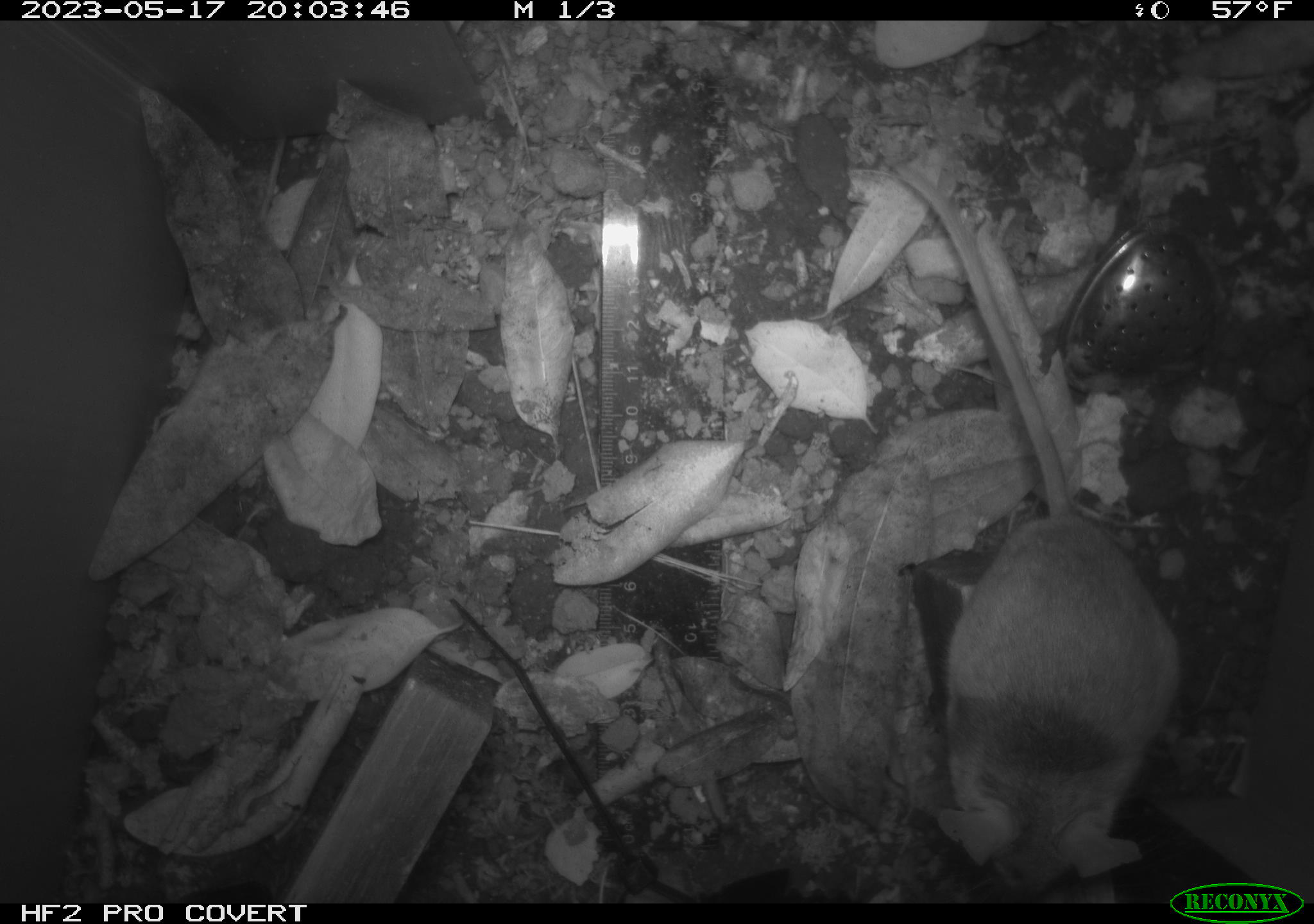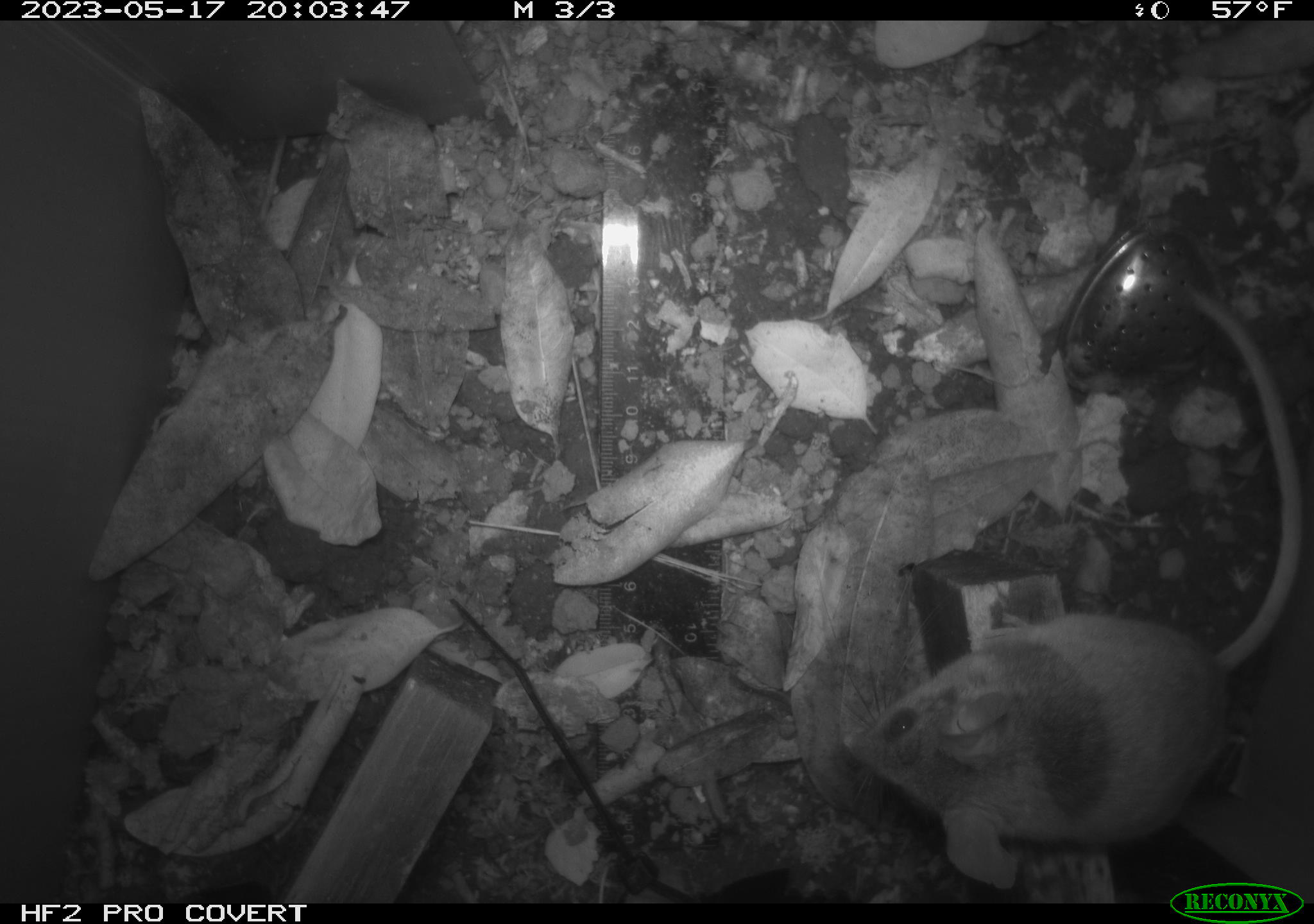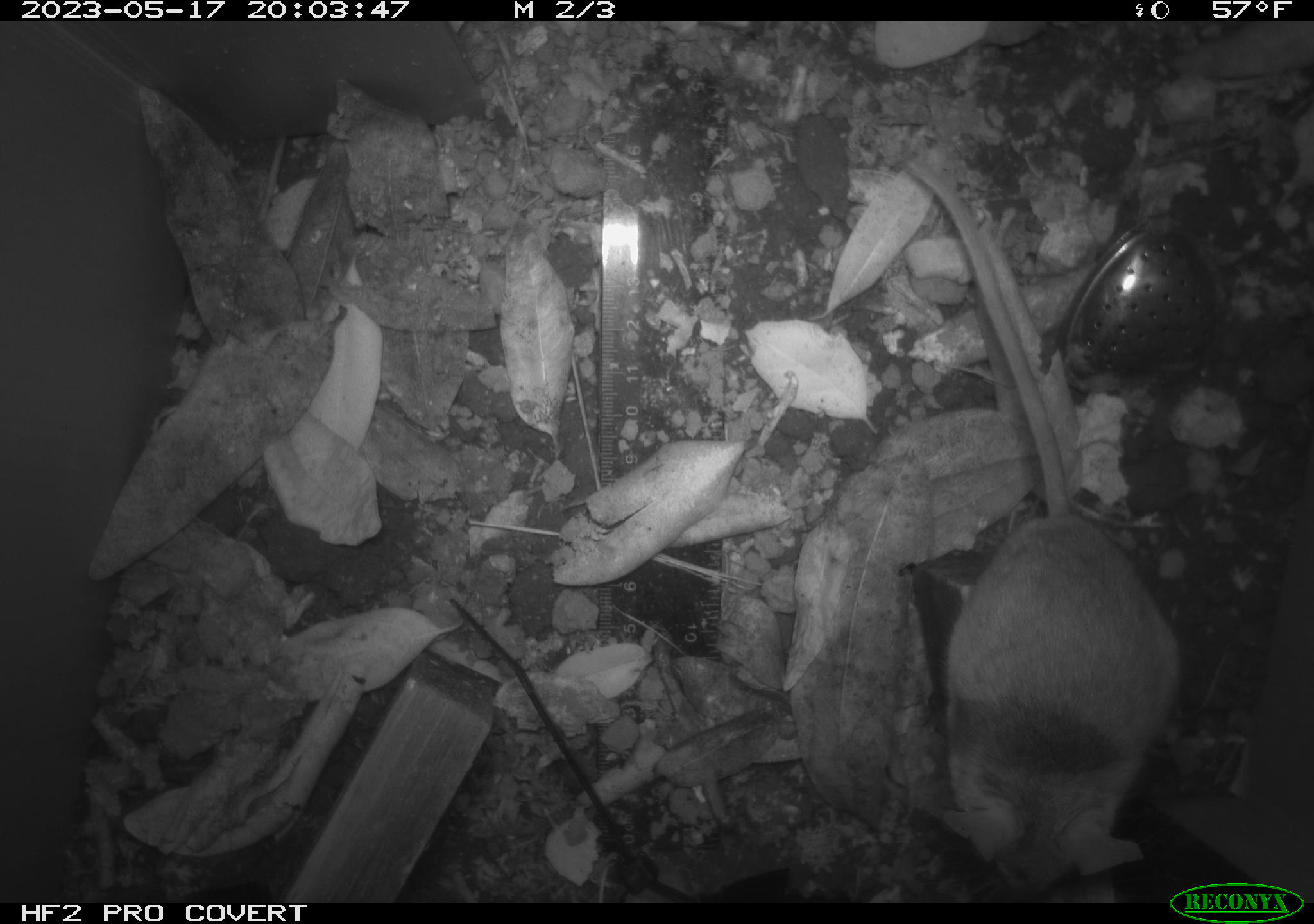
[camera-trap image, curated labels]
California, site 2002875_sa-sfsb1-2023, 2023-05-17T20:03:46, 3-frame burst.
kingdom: Animalia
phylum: Chordata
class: Mammalia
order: Rodentia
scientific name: Rodentia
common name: mouse species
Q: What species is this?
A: Mouse species (Rodentia).